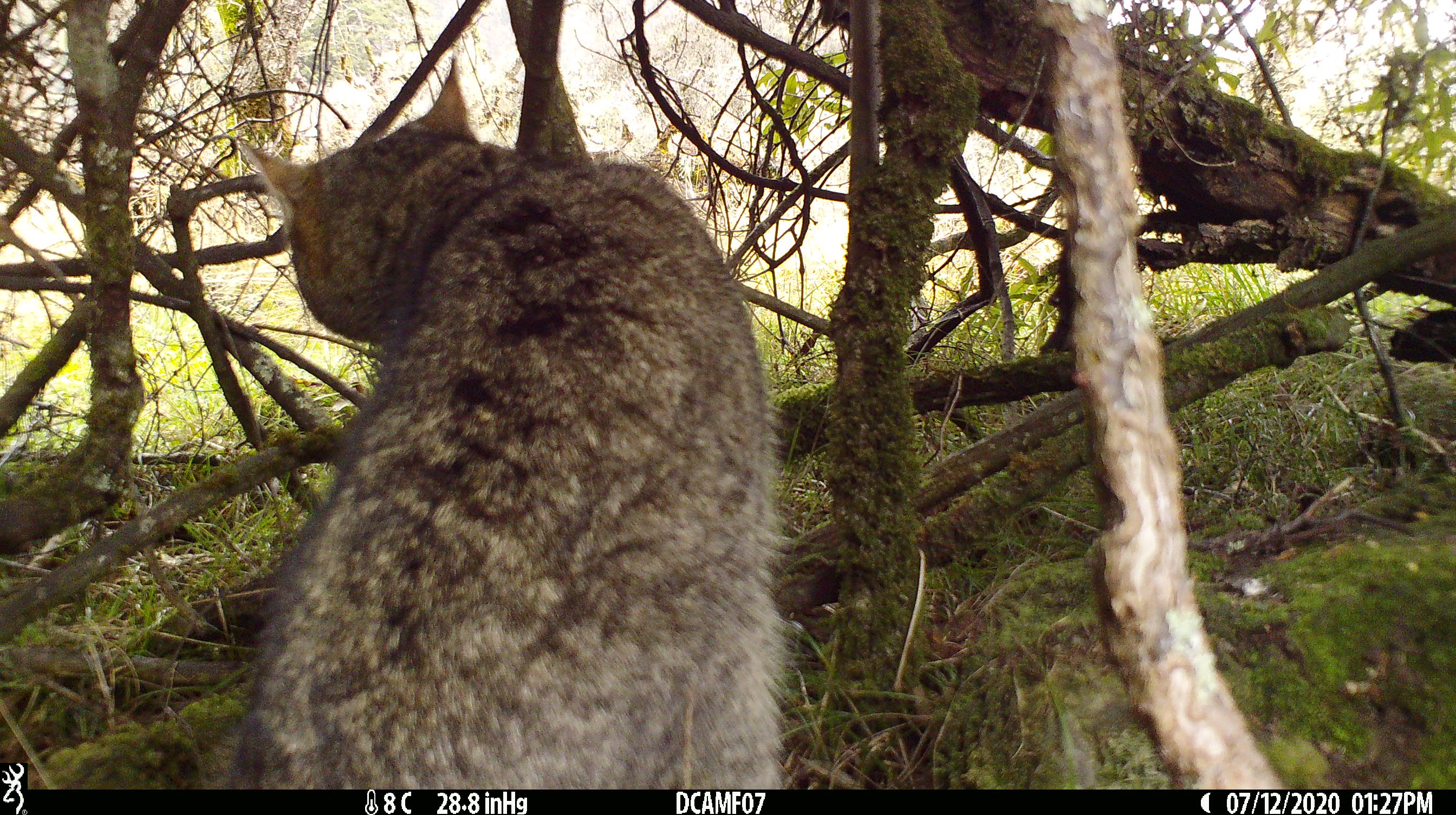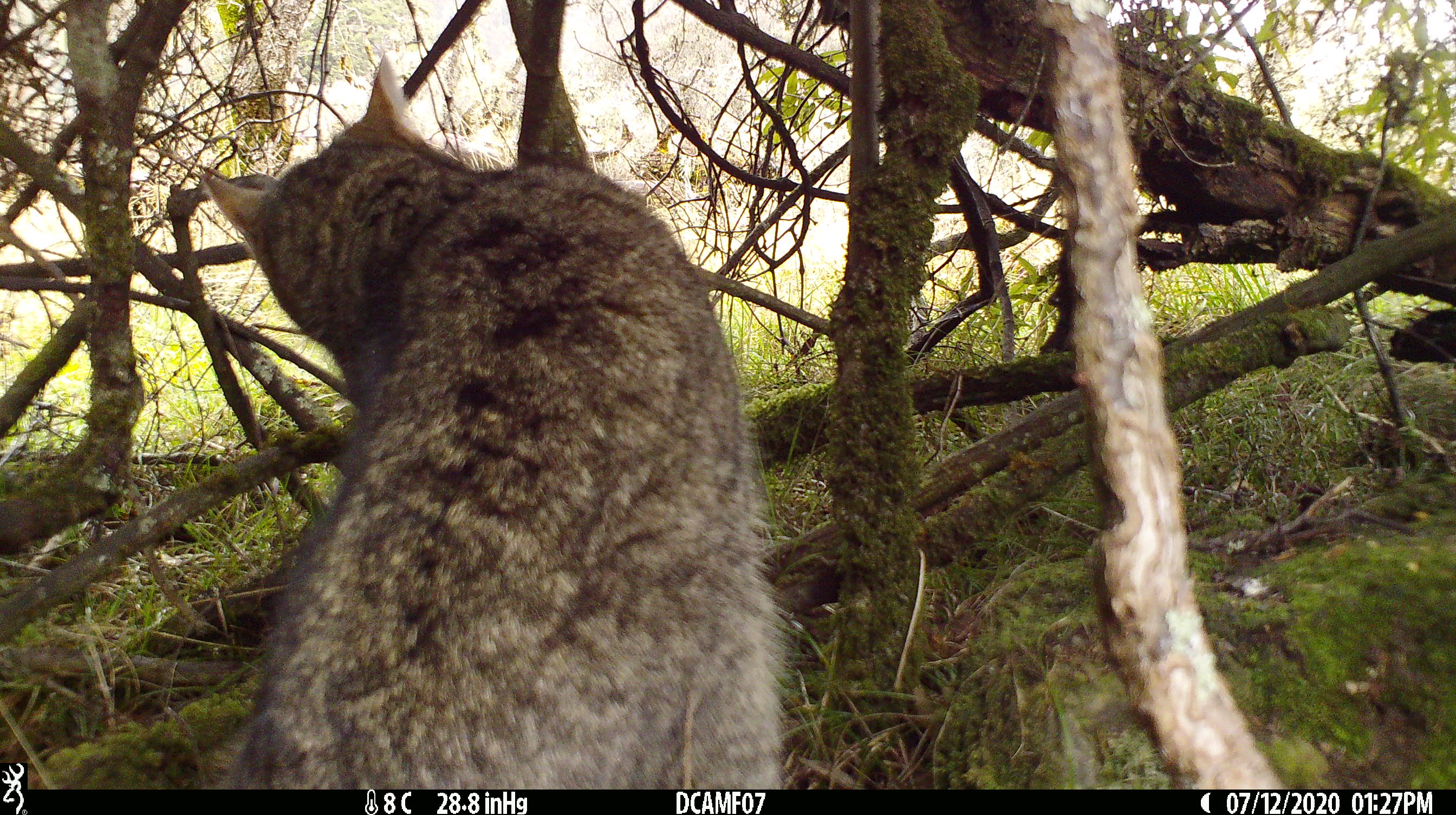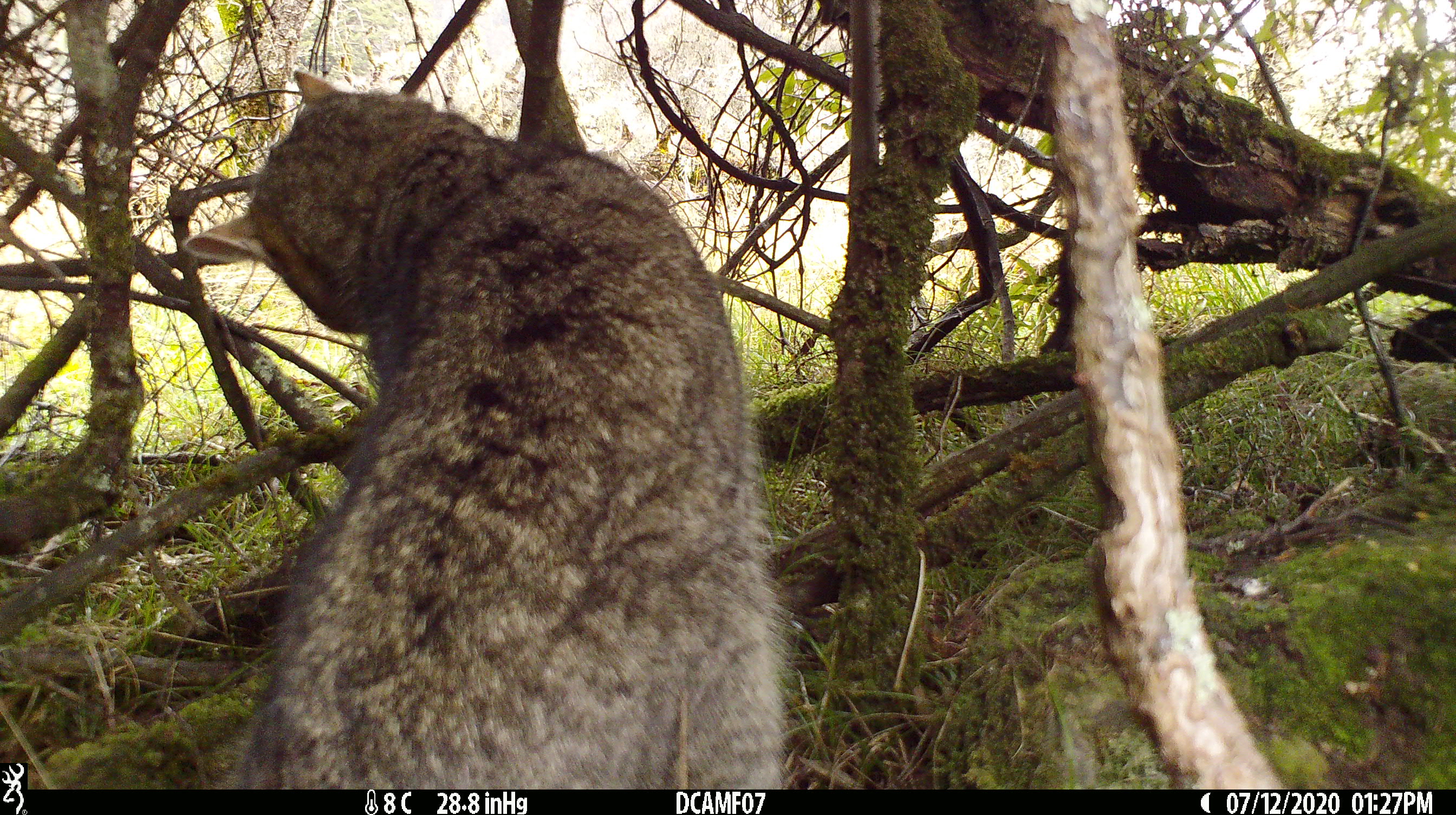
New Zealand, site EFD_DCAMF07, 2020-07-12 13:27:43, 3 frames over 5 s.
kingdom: Animalia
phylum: Chordata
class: Mammalia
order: Carnivora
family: Felidae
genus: Felis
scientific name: Felis catus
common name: domestic cat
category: cat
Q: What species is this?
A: Cat (domestic cat) (Felis catus).